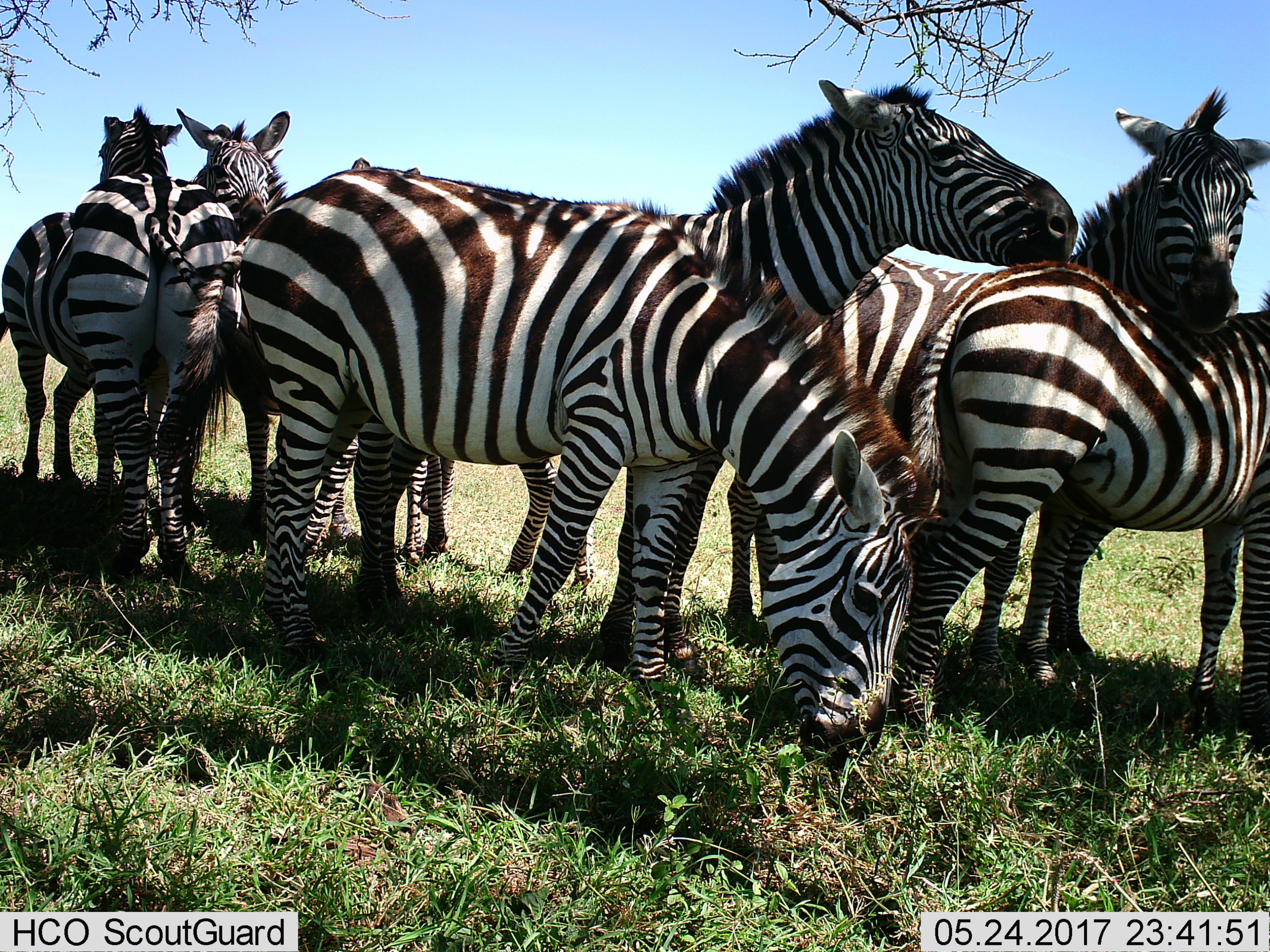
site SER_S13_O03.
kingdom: Animalia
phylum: Chordata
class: Mammalia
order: Perissodactyla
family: Equidae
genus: Equus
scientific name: Equus quagga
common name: plains zebra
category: zebraplains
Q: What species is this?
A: Zebraplains (plains zebra) (Equus quagga).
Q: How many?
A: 7.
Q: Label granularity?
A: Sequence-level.